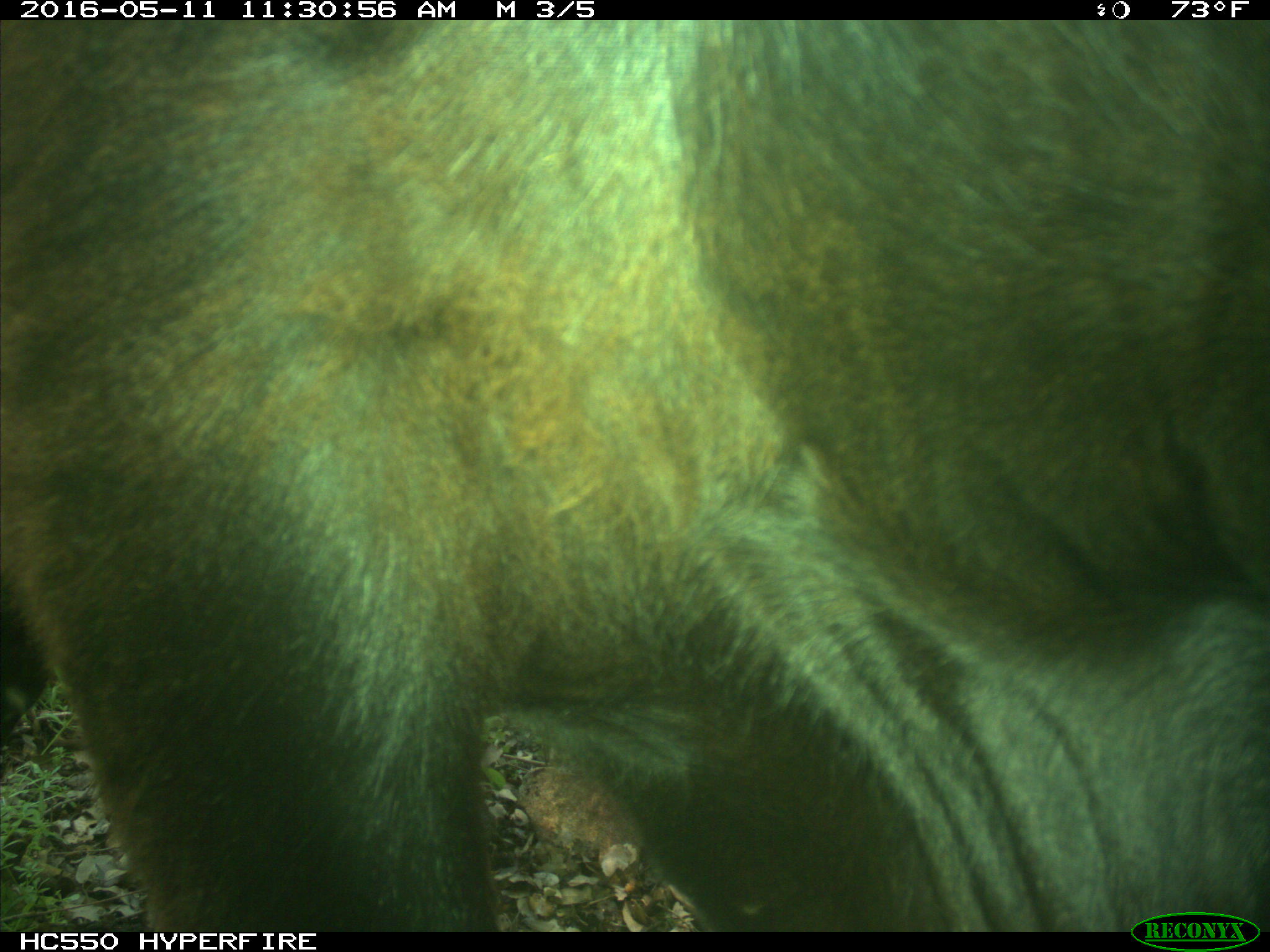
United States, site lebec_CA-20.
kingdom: Animalia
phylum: Chordata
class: Mammalia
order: Artiodactyla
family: Bovidae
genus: Bos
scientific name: Bos taurus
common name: domestic cow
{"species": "Bos taurus (domestic cow)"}